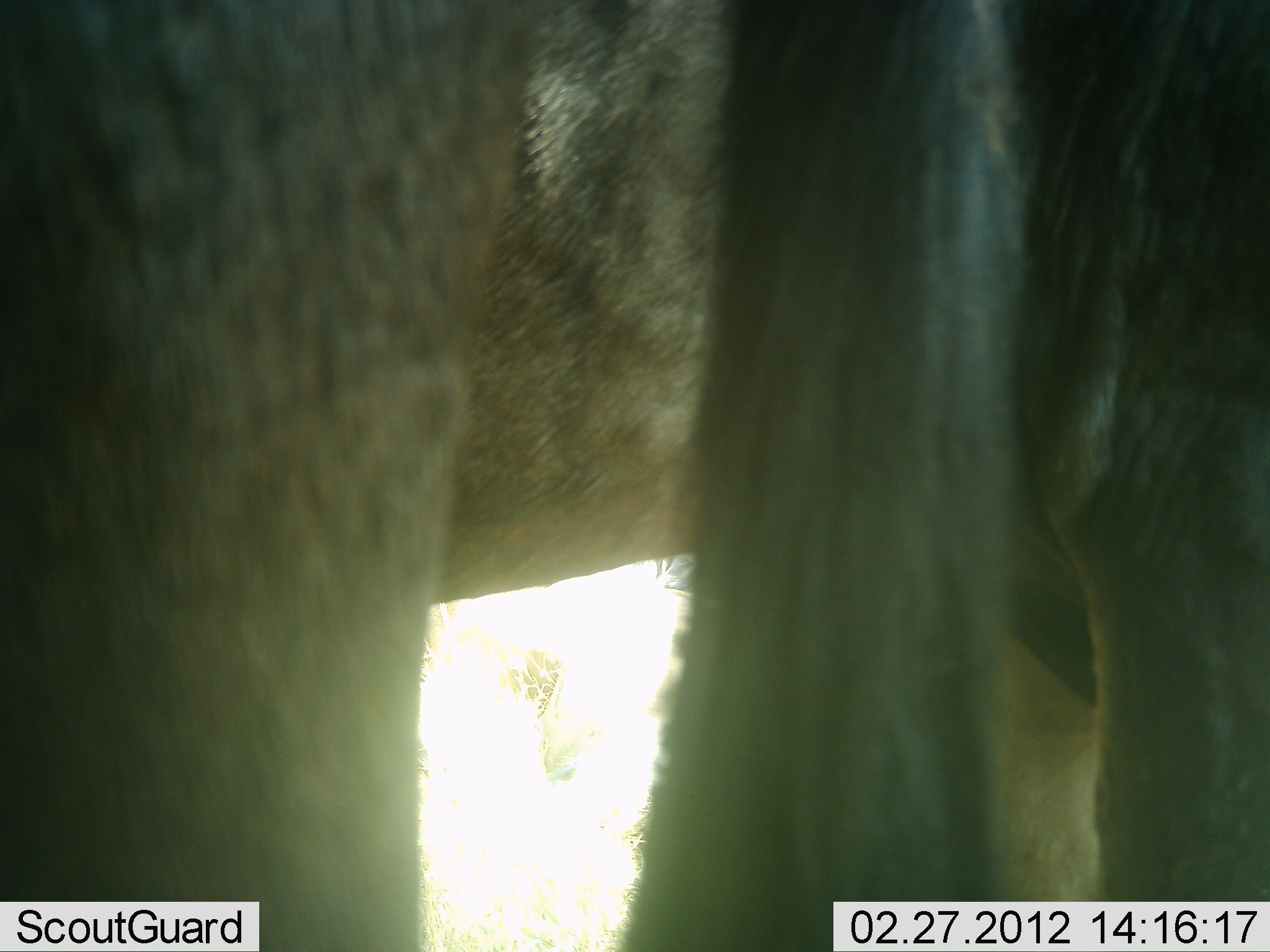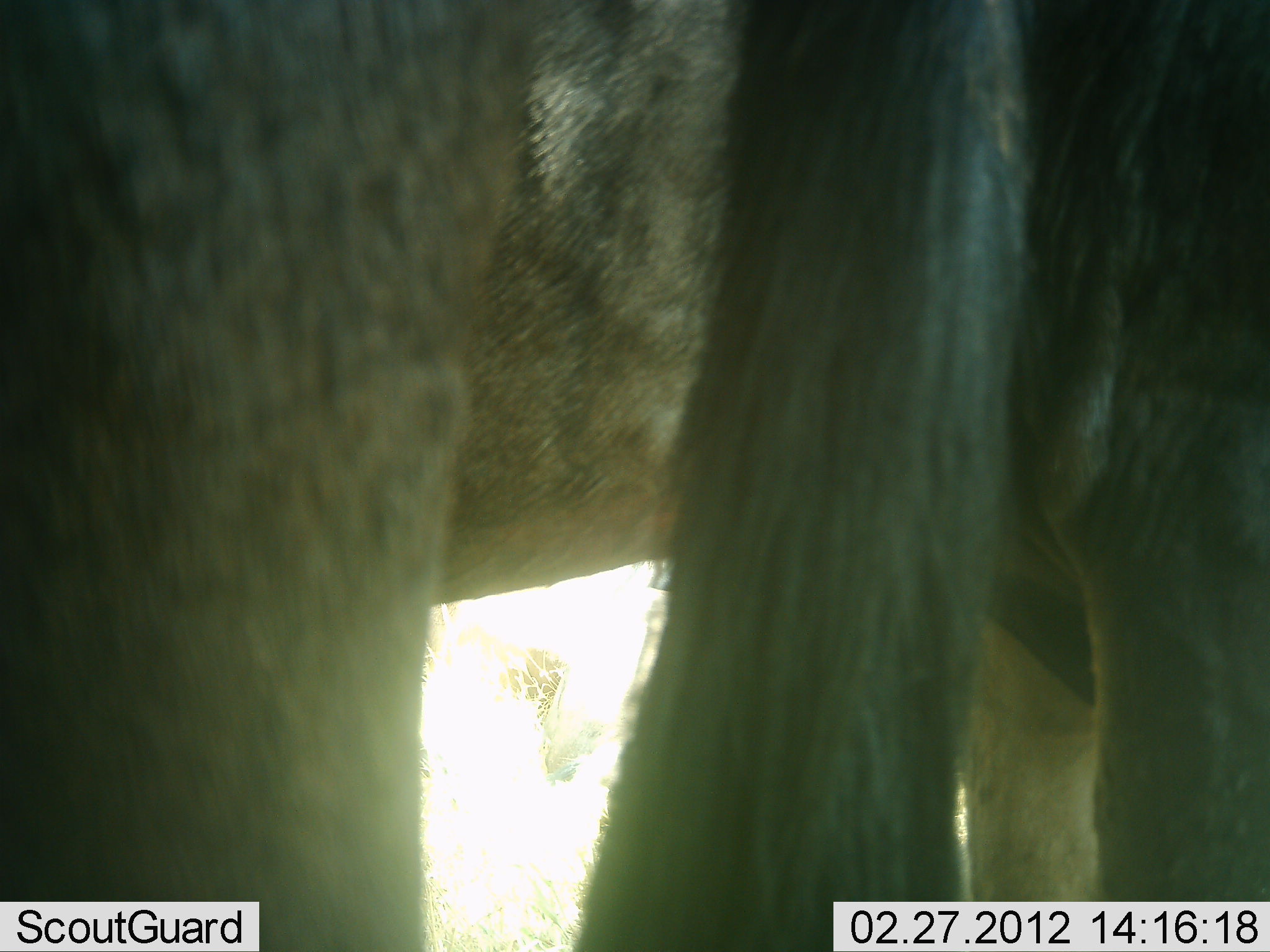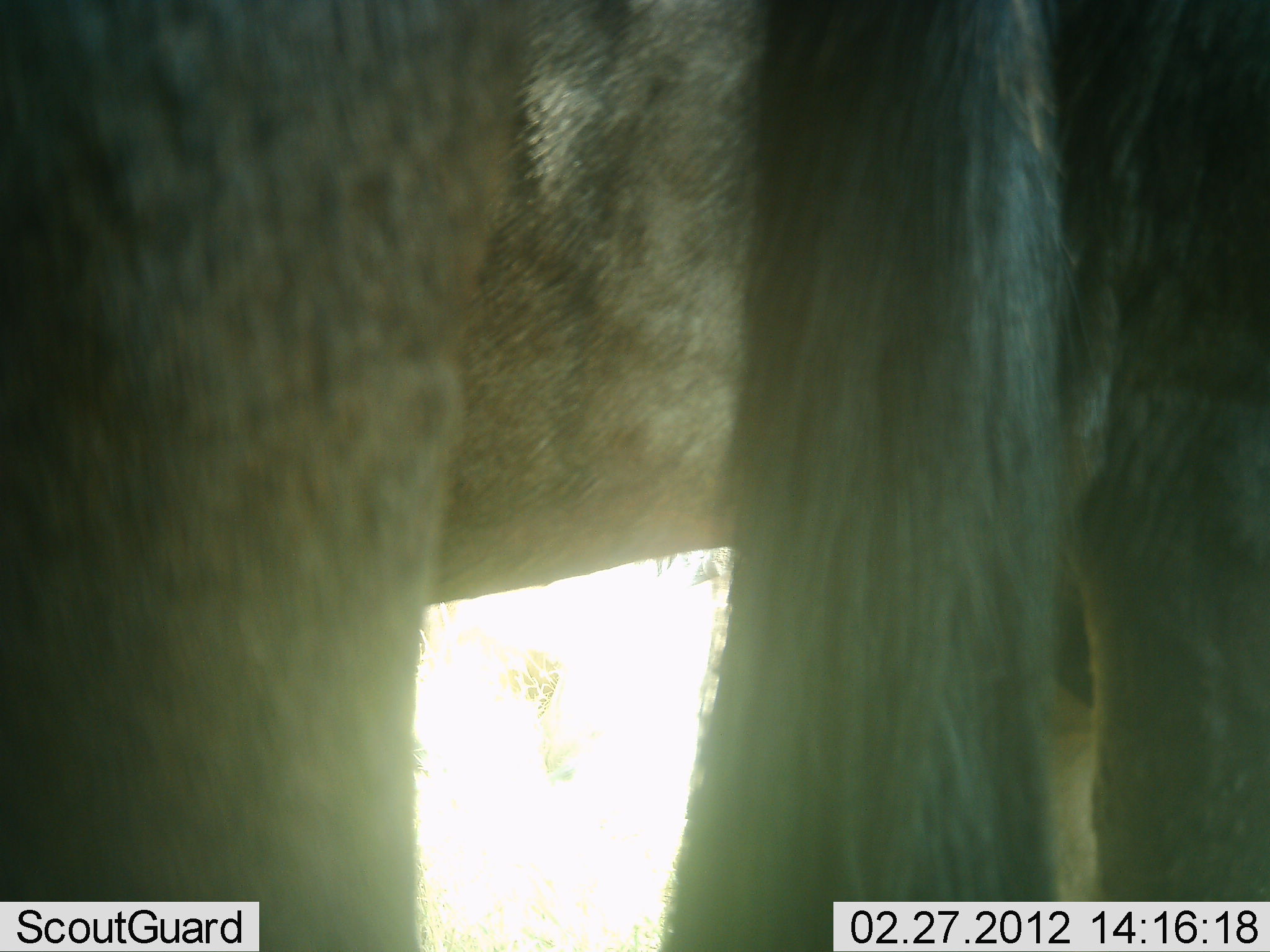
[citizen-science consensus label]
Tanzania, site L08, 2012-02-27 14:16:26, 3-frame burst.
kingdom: Animalia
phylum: Chordata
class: Mammalia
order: Artiodactyla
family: Bovidae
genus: Connochaetes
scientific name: Connochaetes taurinus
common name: blue wildebeest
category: wildebeest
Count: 2.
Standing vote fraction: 100%.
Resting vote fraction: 12%.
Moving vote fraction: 6%.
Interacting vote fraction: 0%.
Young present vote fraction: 0%.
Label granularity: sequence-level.